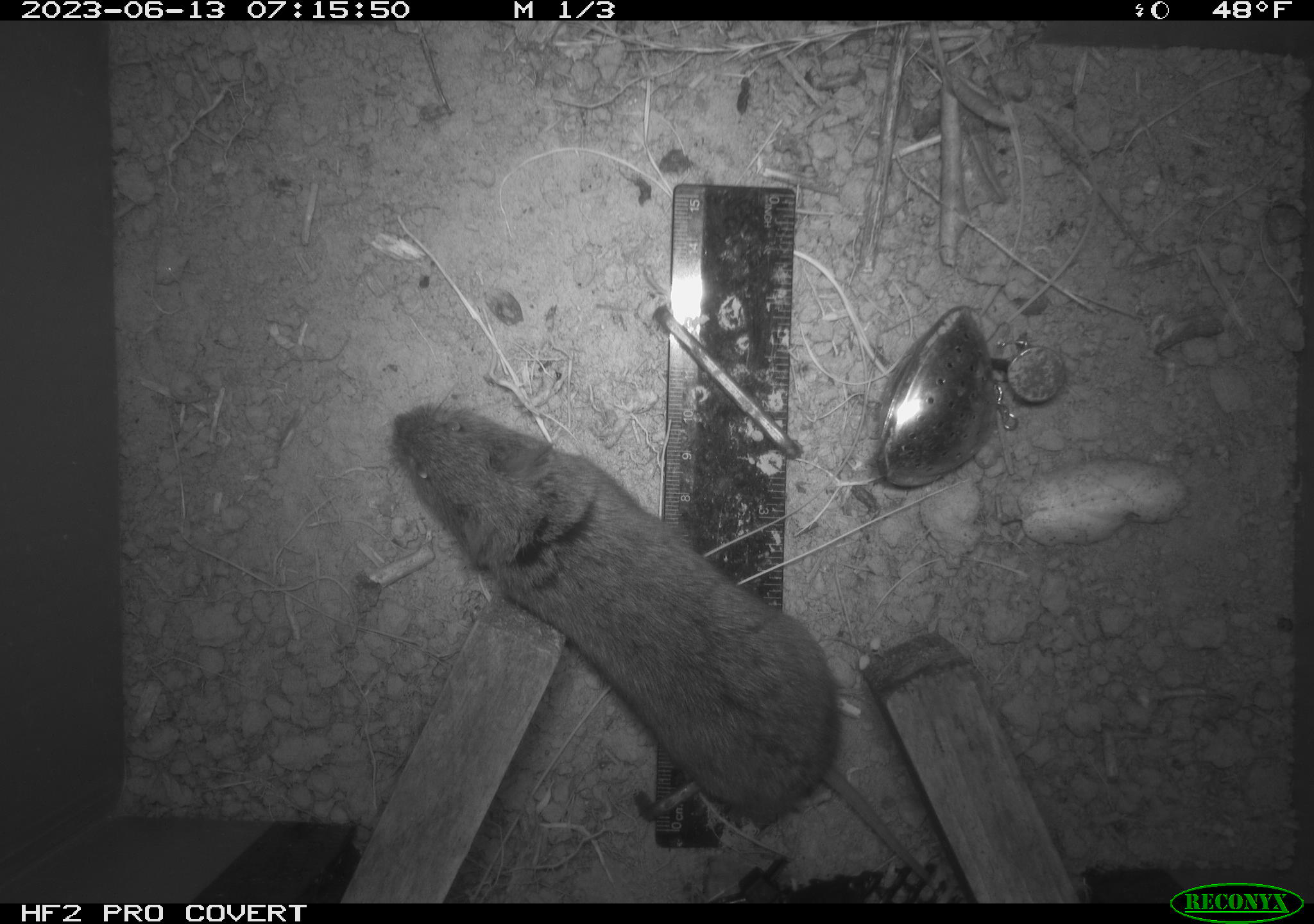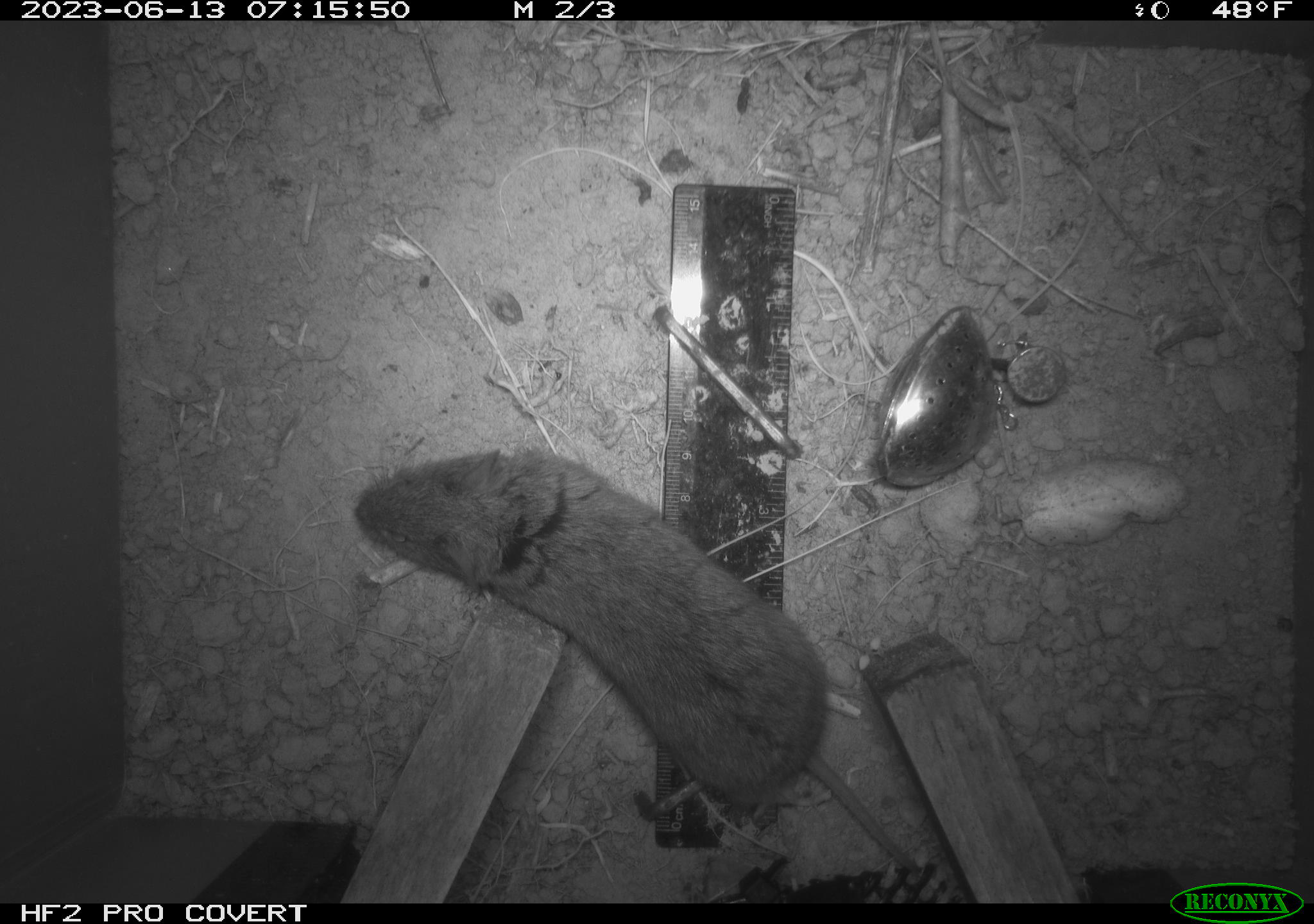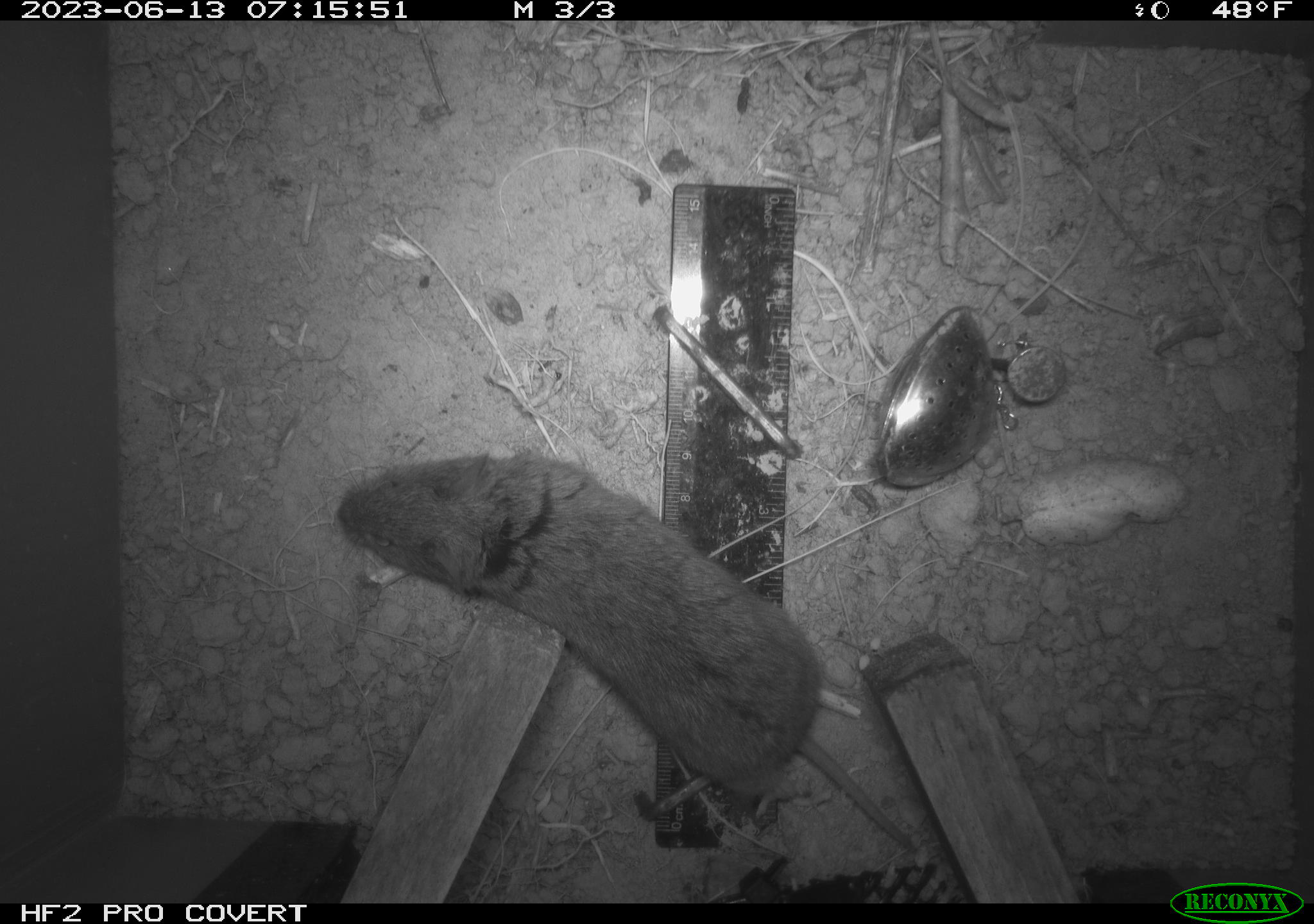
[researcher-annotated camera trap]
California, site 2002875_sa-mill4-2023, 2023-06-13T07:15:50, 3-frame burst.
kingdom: Animalia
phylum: Chordata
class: Mammalia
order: Rodentia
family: Cricetidae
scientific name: Arvicolinae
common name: voles, lemmings, and muskrats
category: arvicolinae subfamily